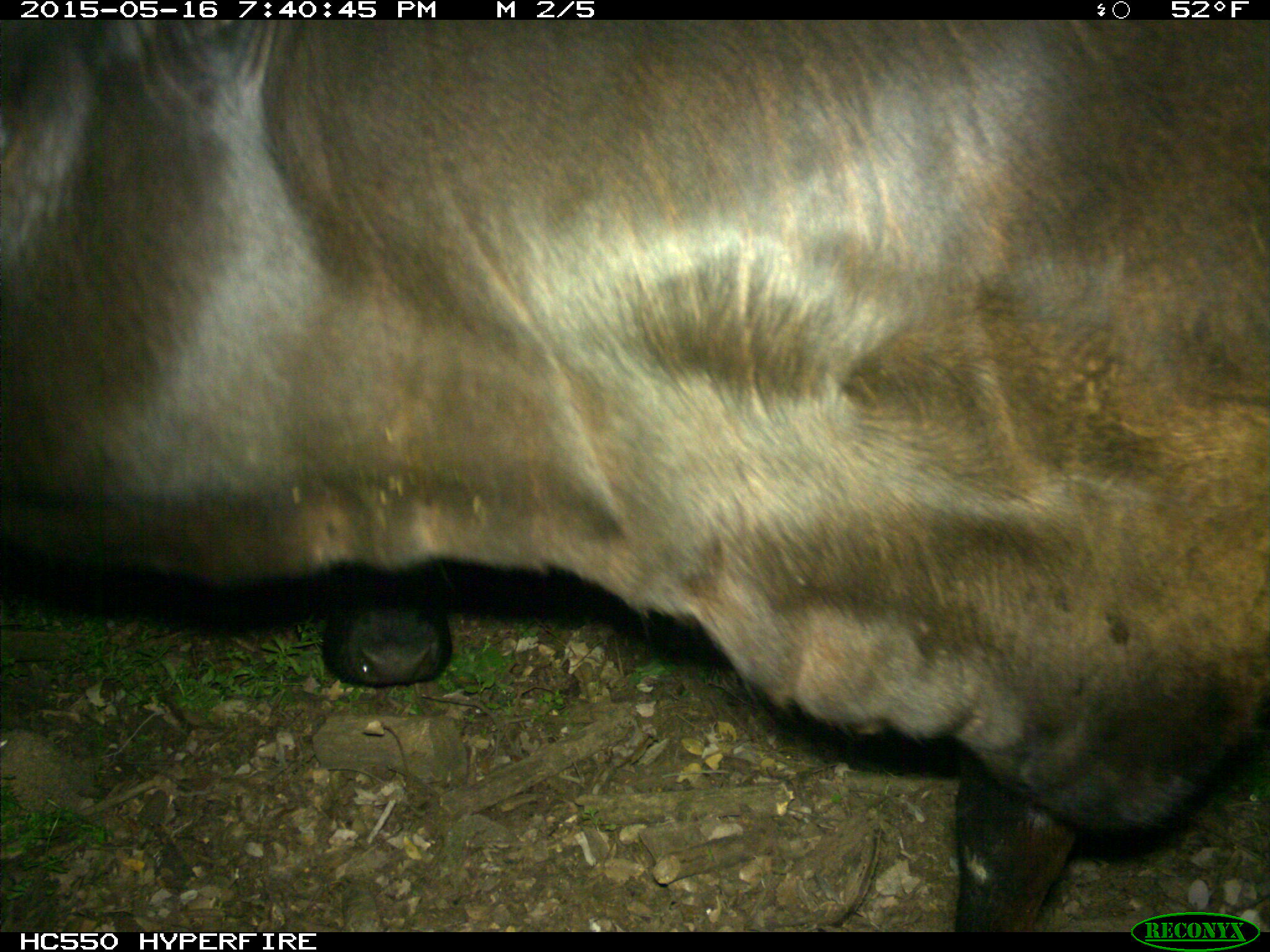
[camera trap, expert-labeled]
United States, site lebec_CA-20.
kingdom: Animalia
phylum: Chordata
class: Mammalia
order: Artiodactyla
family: Bovidae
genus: Bos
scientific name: Bos taurus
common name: domestic cow